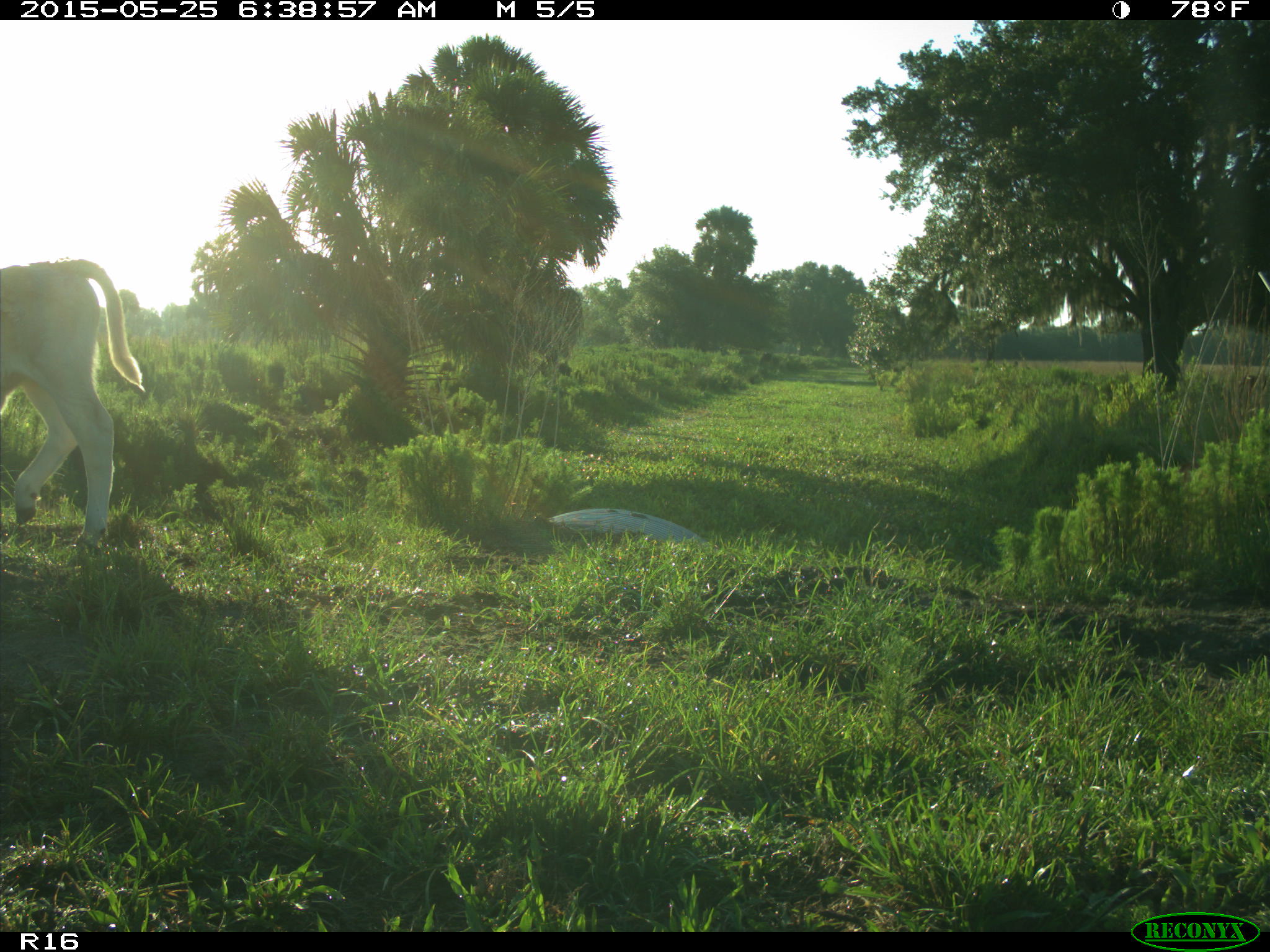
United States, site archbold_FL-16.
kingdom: Animalia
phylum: Chordata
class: Mammalia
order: Artiodactyla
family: Bovidae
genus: Bos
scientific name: Bos taurus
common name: domestic cow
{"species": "Bos taurus (domestic cow)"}